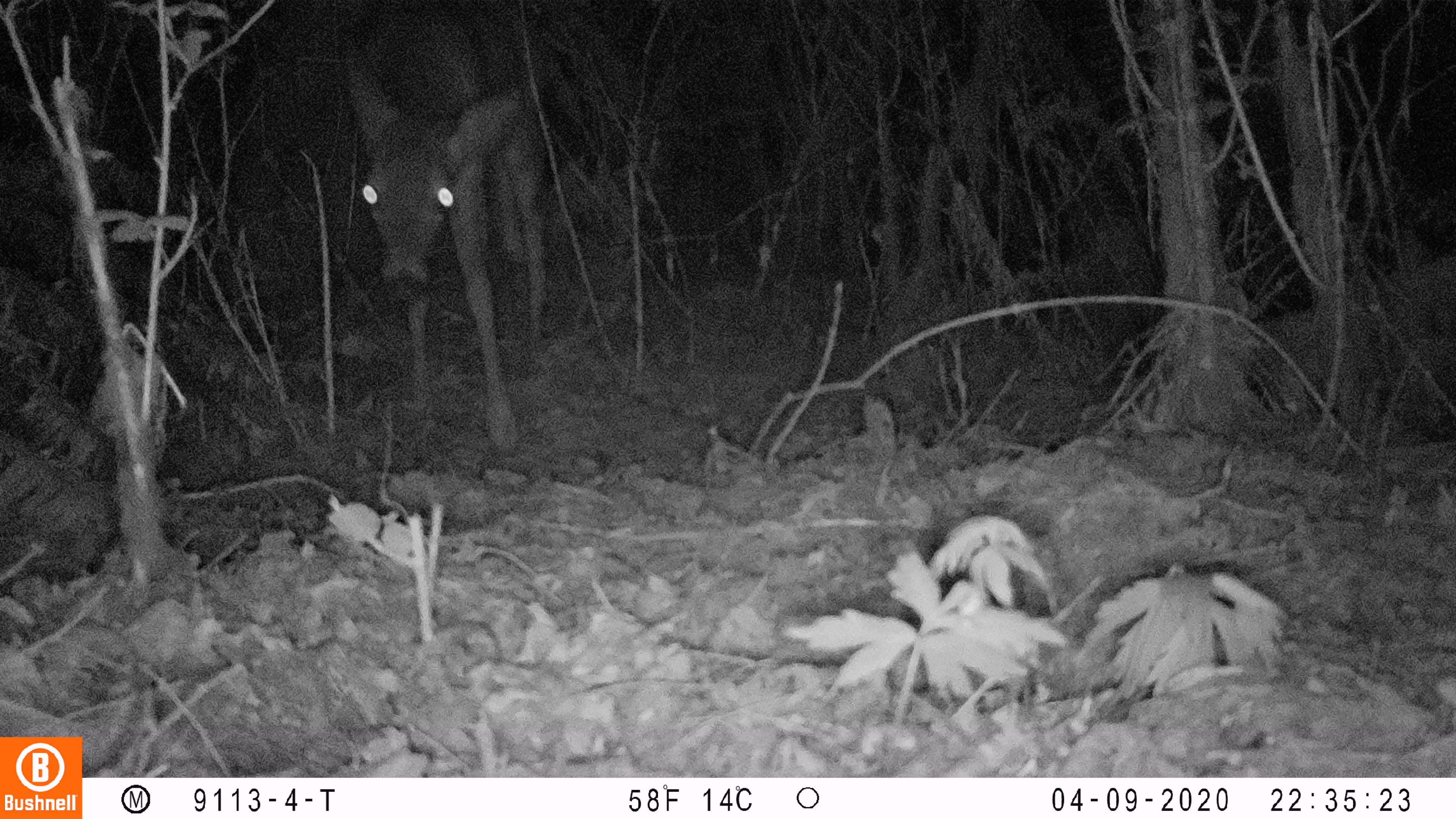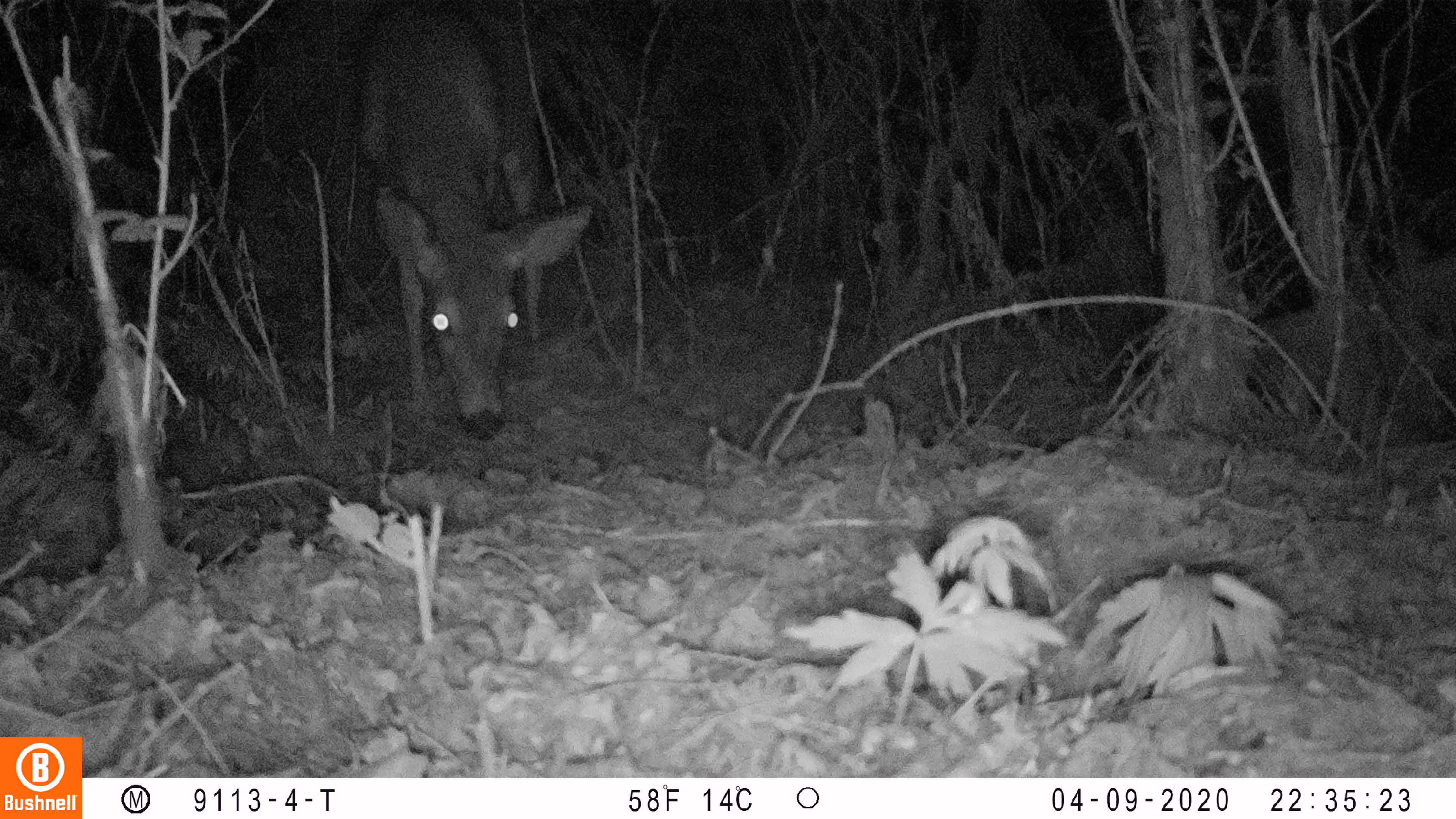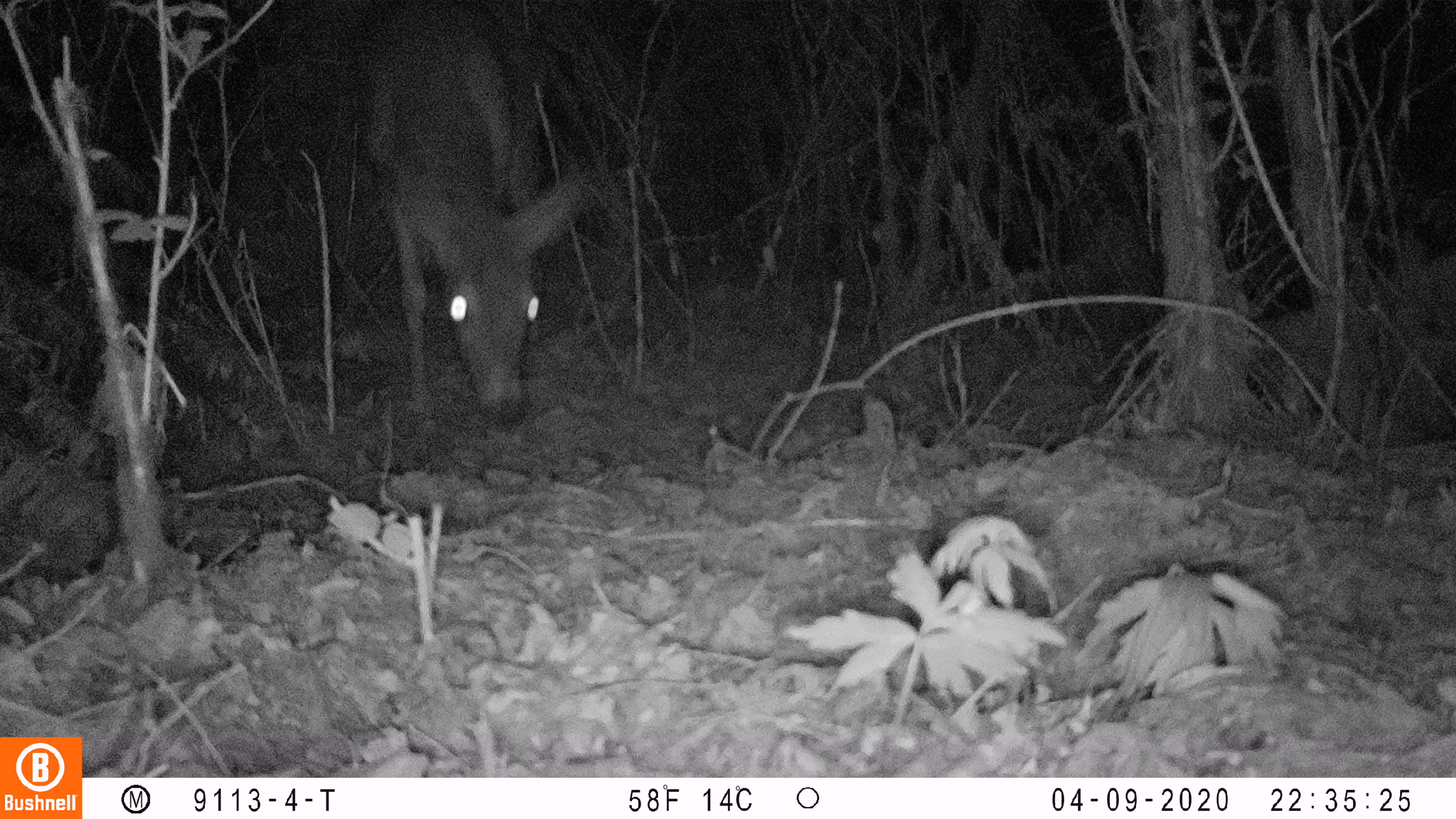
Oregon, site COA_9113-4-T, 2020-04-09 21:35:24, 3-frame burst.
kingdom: Animalia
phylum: Chordata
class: Mammalia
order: Artiodactyla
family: Cervidae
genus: Odocoileus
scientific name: Odocoileus hemionus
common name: black-tailed deer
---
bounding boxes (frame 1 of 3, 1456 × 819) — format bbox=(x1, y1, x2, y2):
black-tailed deer: bbox=(336, 4, 567, 463)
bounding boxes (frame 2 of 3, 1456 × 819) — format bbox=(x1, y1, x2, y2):
black-tailed deer: bbox=(353, 0, 598, 450)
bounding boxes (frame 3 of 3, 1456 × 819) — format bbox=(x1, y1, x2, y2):
black-tailed deer: bbox=(366, 0, 605, 429)